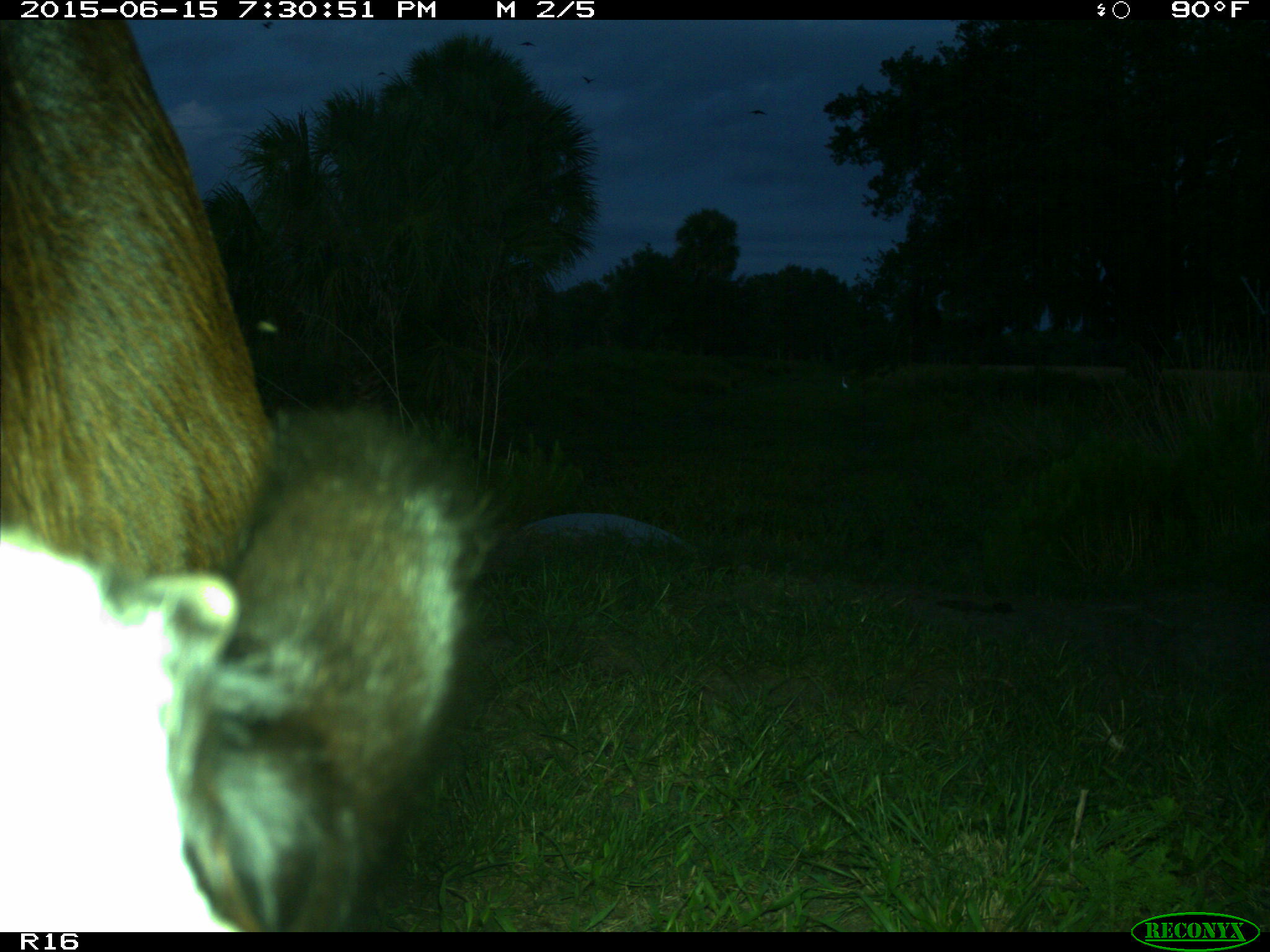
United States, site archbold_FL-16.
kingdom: Animalia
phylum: Chordata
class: Mammalia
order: Artiodactyla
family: Bovidae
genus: Bos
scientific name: Bos taurus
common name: domestic cow